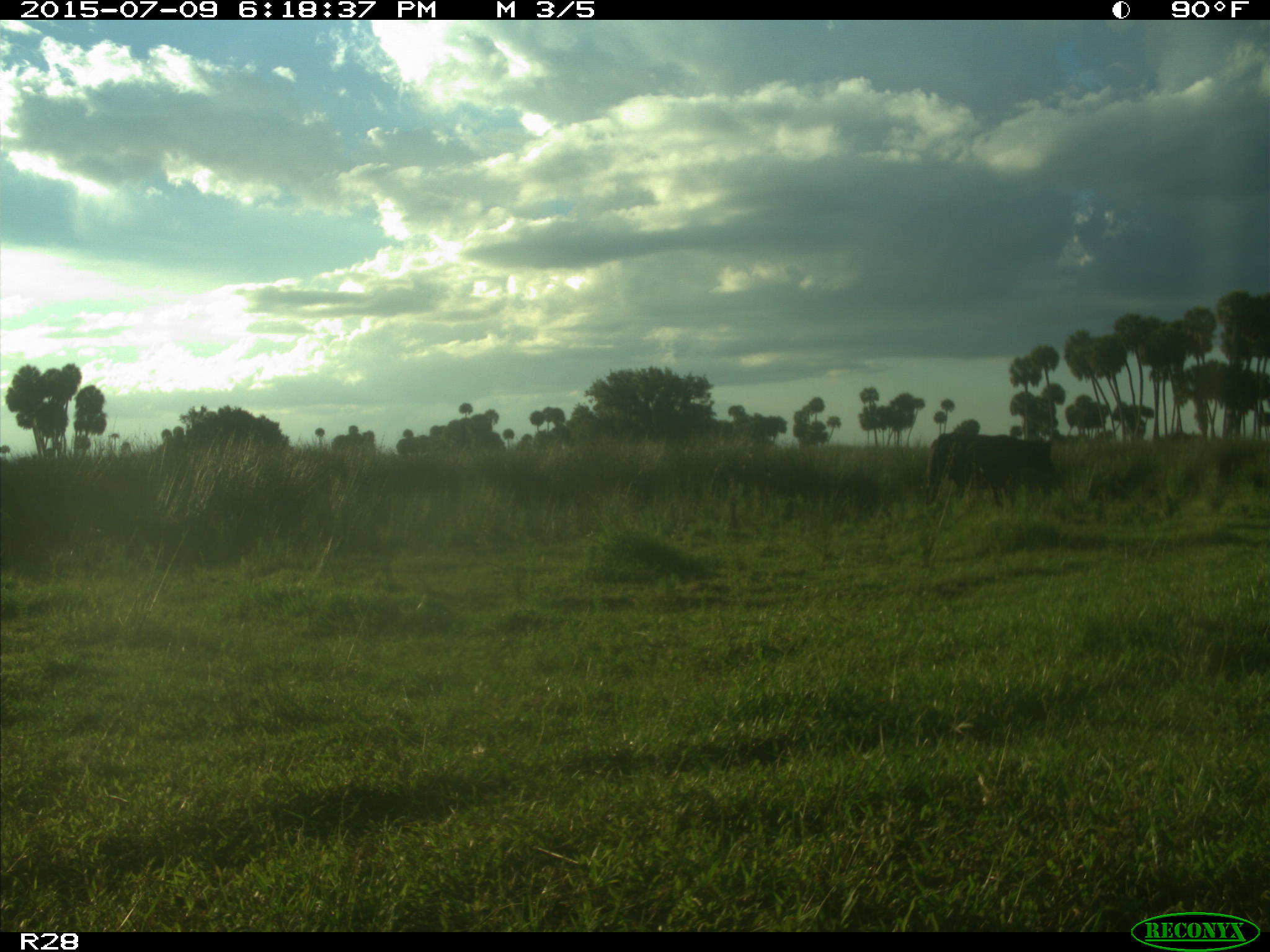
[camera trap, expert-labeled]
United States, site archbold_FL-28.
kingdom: Animalia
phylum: Chordata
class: Mammalia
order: Artiodactyla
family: Bovidae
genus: Bos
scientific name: Bos taurus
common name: domestic cow